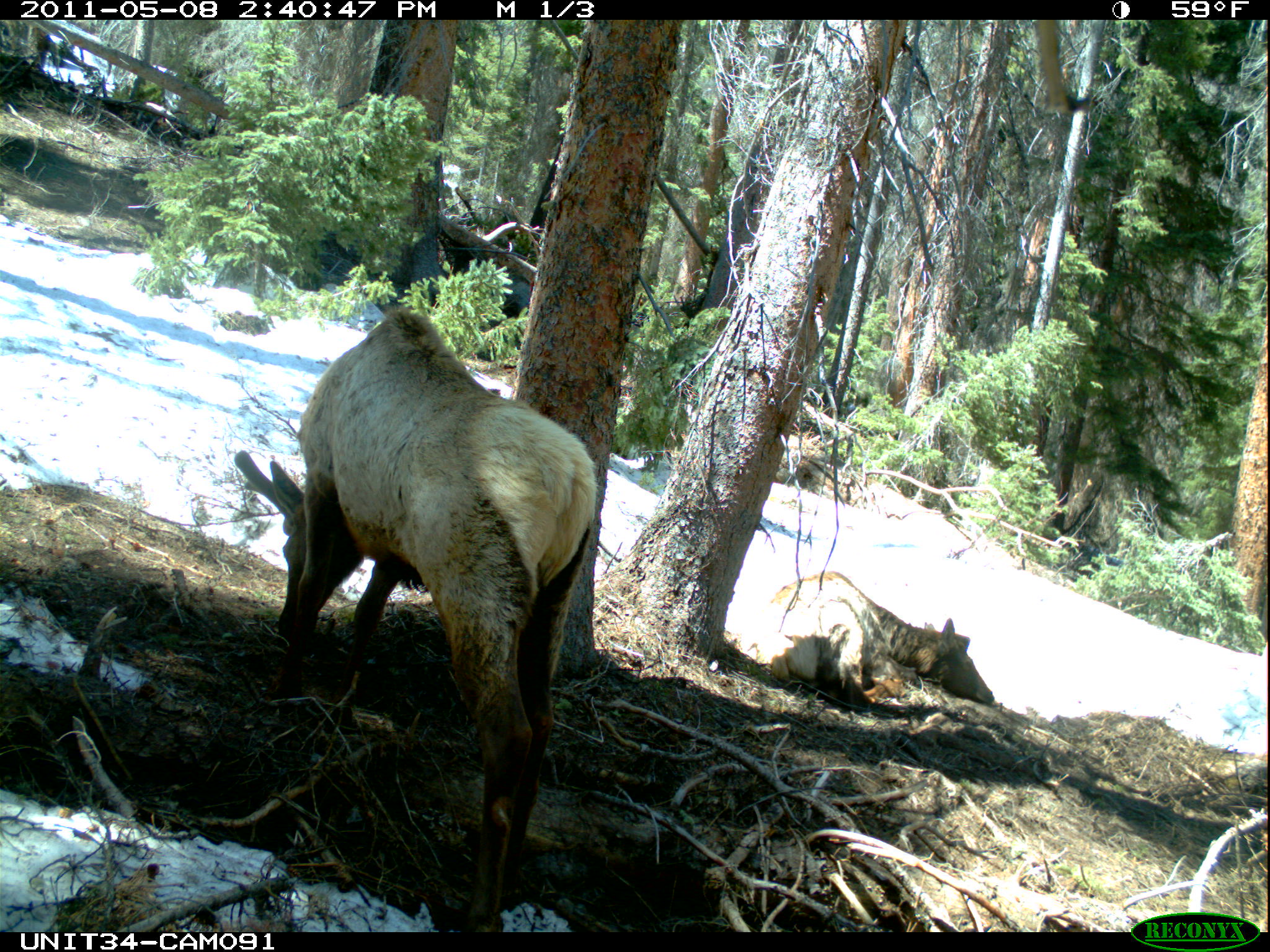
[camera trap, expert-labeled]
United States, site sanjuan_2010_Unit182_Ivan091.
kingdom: Animalia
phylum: Chordata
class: Mammalia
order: Artiodactyla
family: Cervidae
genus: Cervus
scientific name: Cervus elaphus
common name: red deer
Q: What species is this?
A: Cervus elaphus (red deer).